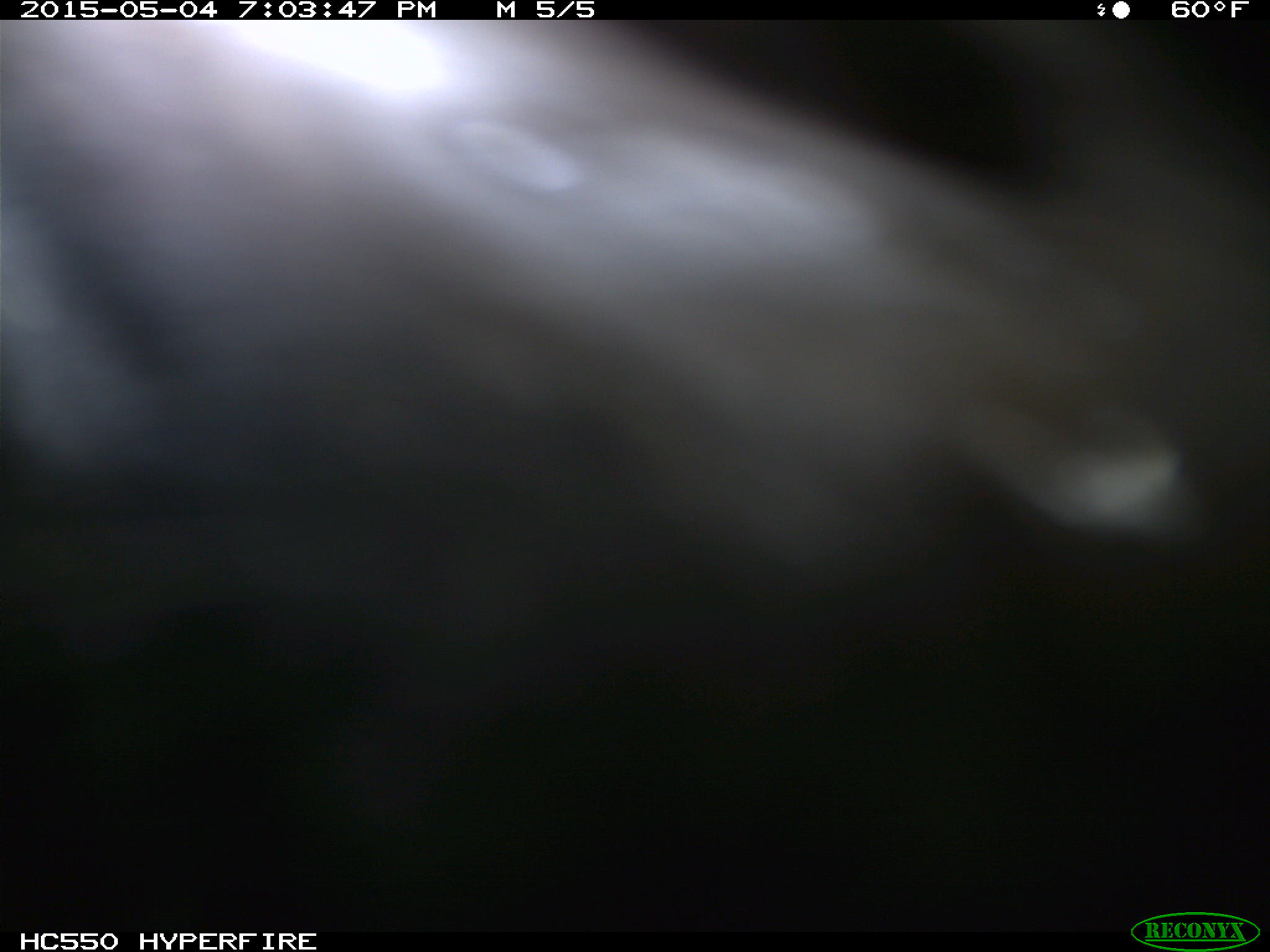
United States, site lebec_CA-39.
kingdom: Animalia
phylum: Chordata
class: Mammalia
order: Artiodactyla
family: Bovidae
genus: Bos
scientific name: Bos taurus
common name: domestic cow